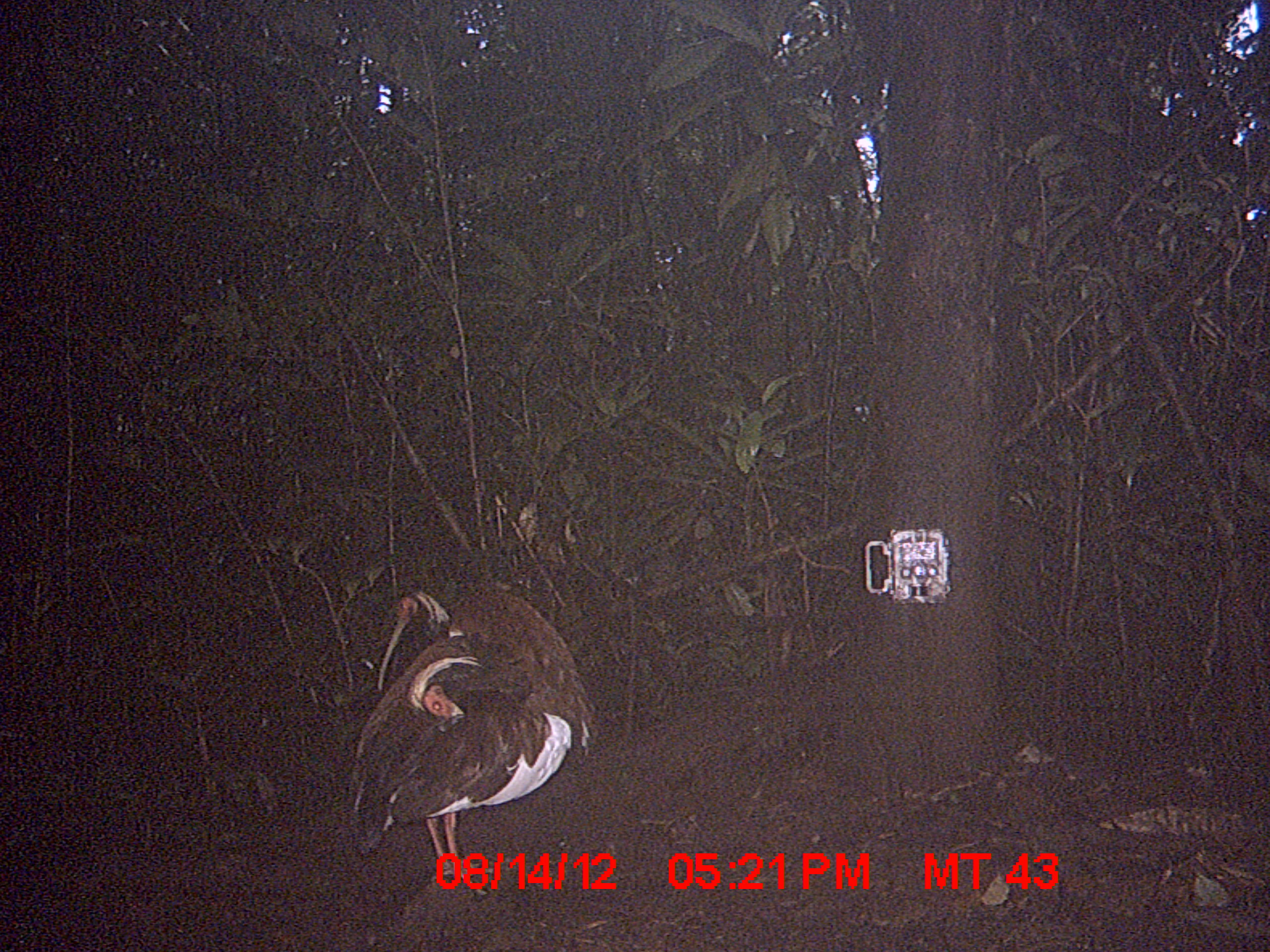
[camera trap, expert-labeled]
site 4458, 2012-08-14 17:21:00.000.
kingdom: Animalia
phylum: Chordata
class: Aves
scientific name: Aves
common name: bird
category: unknown bird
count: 2